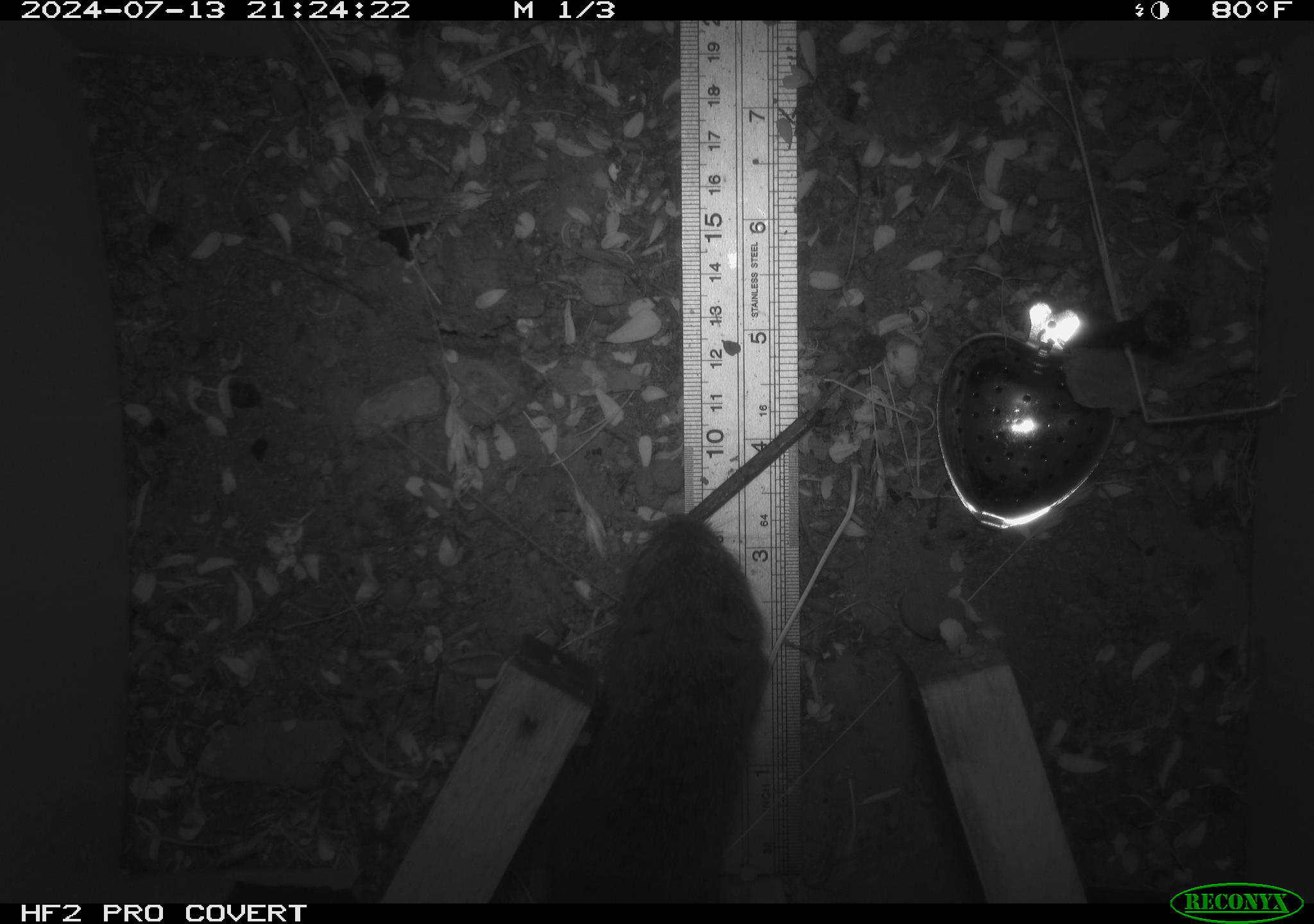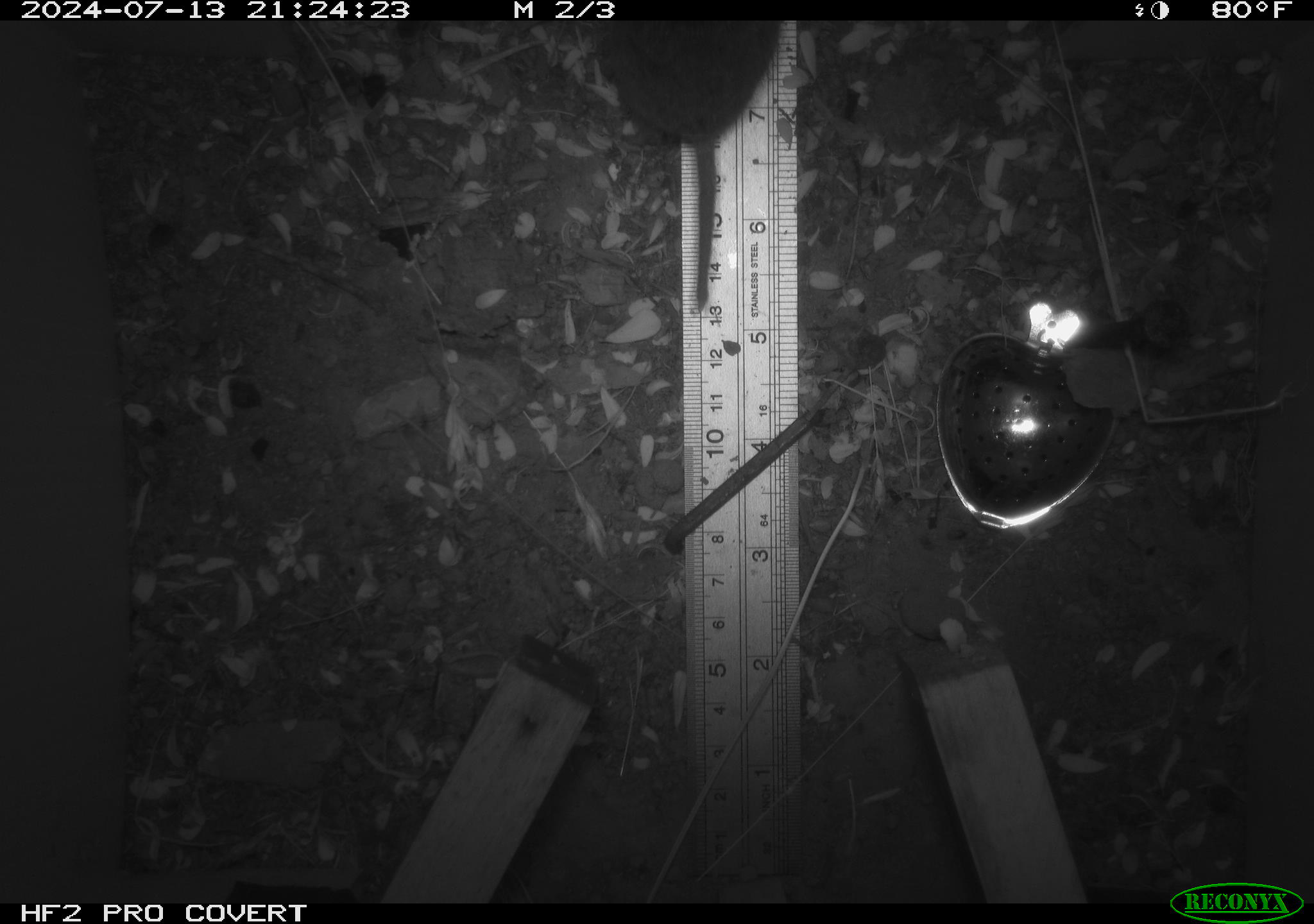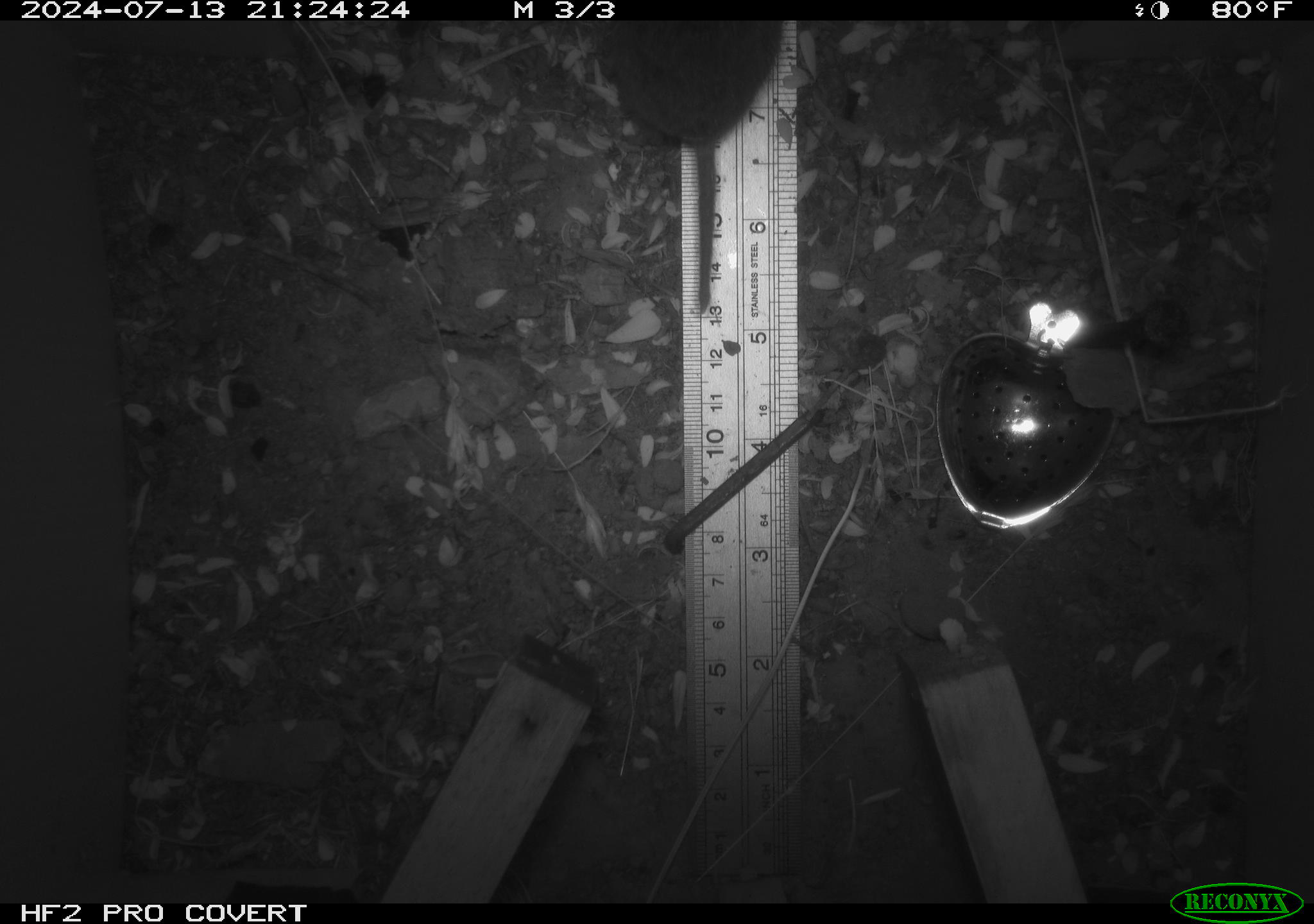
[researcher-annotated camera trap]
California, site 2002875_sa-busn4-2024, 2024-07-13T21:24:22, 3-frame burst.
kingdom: Animalia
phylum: Chordata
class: Mammalia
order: Rodentia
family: Cricetidae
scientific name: Arvicolinae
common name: voles, lemmings, and muskrats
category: arvicolinae subfamily